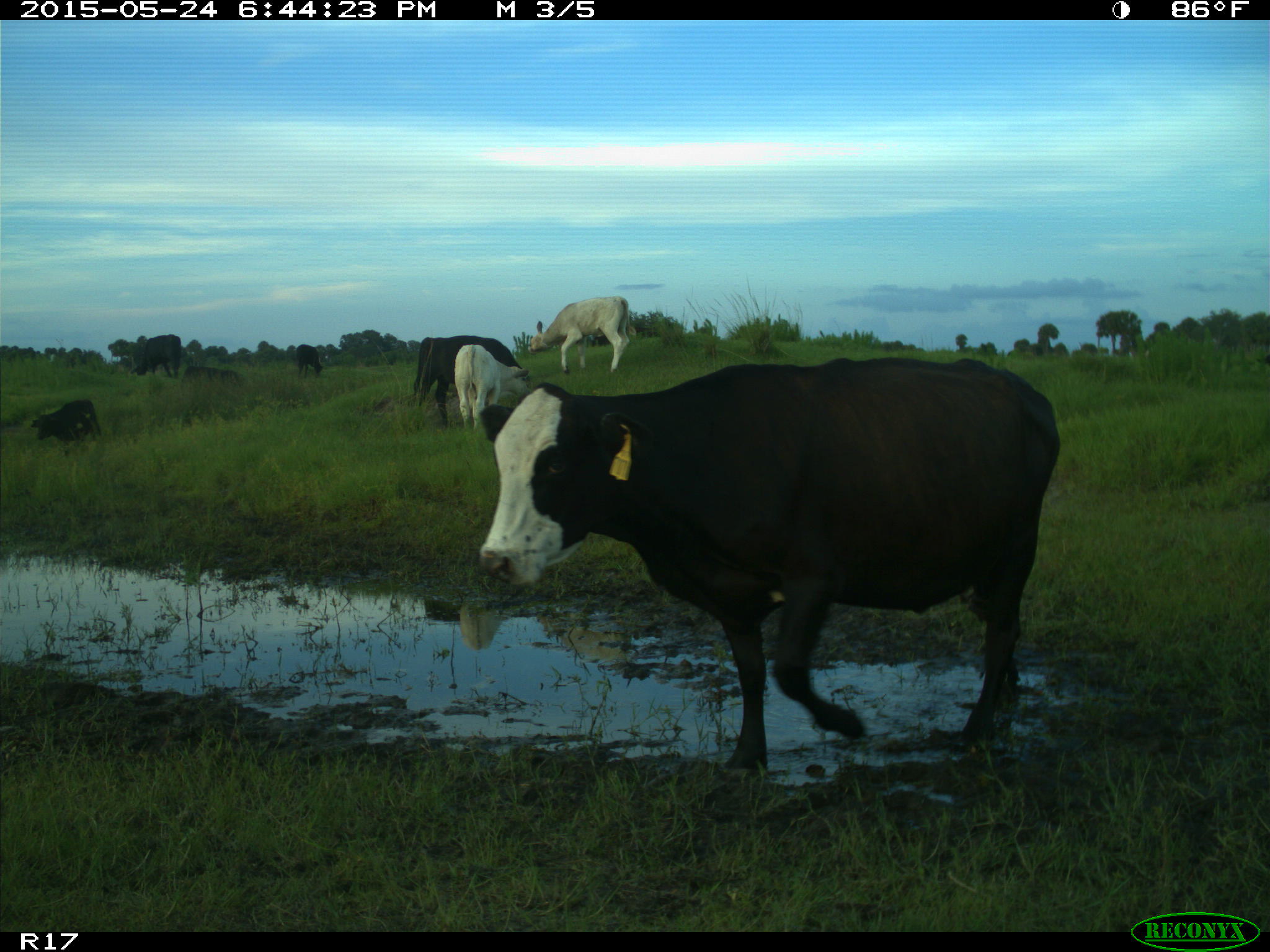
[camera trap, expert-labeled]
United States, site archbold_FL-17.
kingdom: Animalia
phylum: Chordata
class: Mammalia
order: Artiodactyla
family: Bovidae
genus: Bos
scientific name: Bos taurus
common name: domestic cow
Bos taurus (domestic cow).